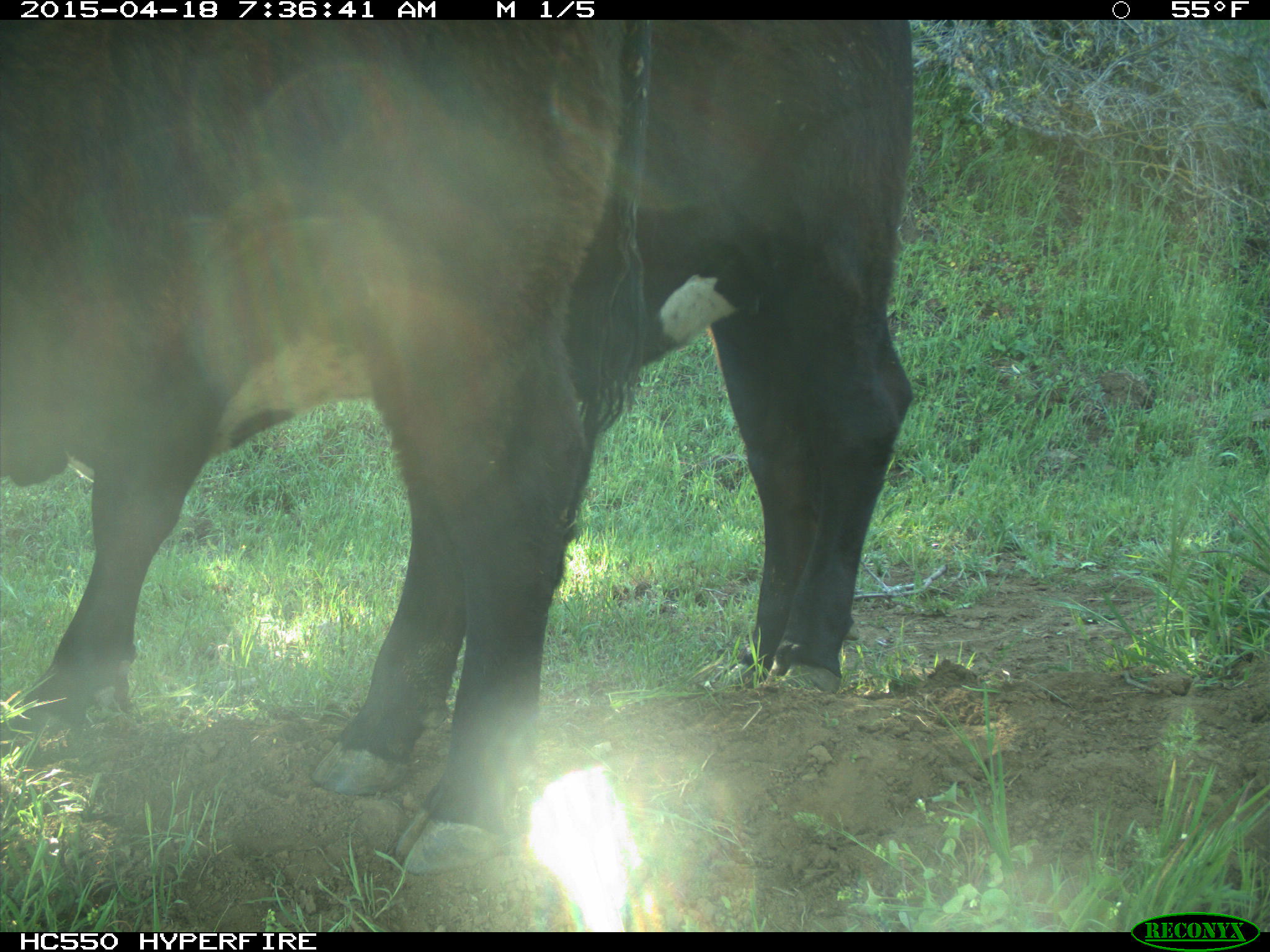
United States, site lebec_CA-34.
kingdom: Animalia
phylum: Chordata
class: Mammalia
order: Artiodactyla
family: Bovidae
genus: Bos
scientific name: Bos taurus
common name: domestic cow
Bos taurus (domestic cow).